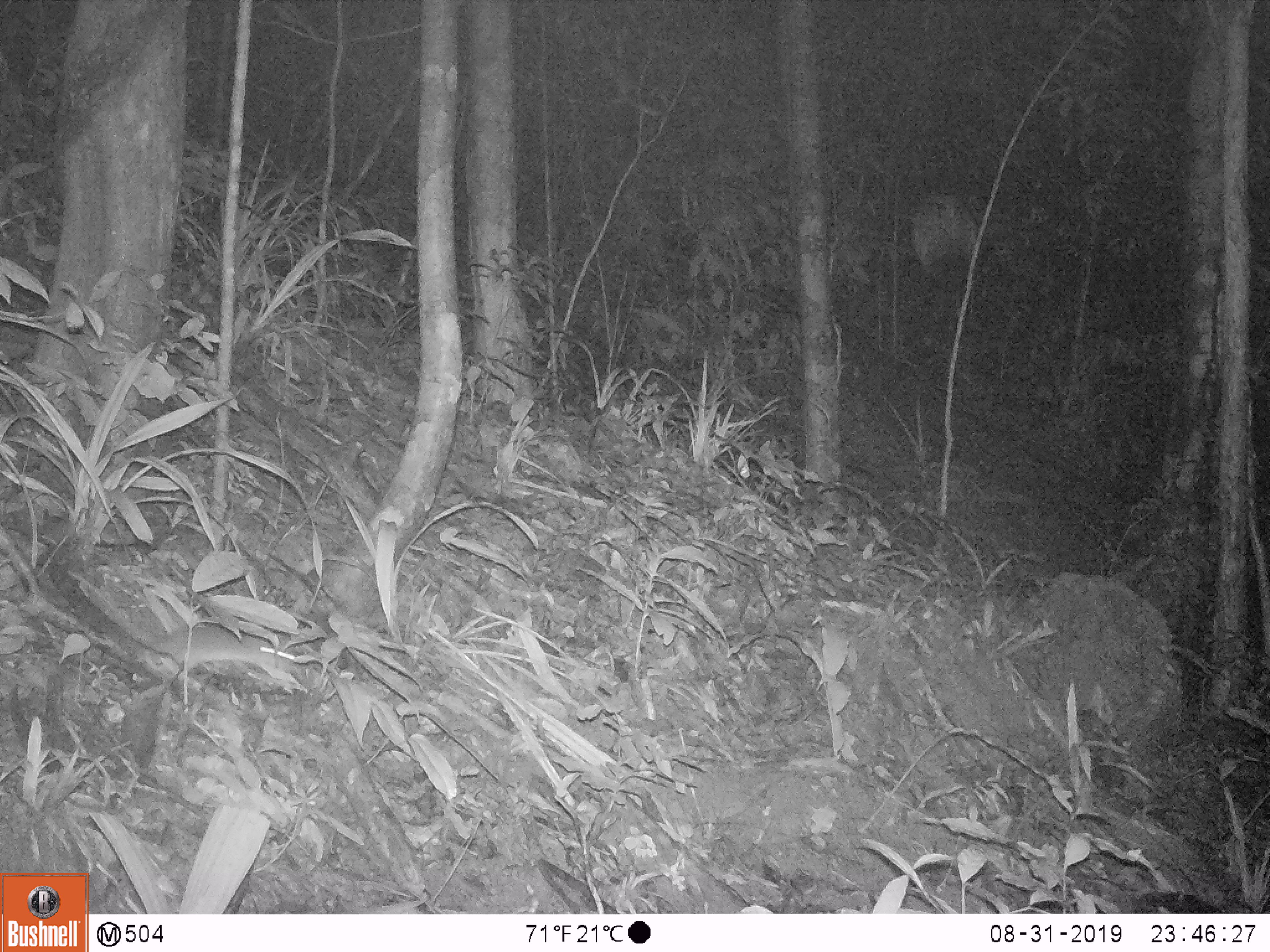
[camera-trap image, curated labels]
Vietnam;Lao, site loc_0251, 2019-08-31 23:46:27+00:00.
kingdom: Animalia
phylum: Chordata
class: Mammalia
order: Rodentia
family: Muridae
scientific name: Muridae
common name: old-world mice and rats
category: unidentified murid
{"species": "unidentified murid (old-world mice and rats) (Muridae)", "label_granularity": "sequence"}